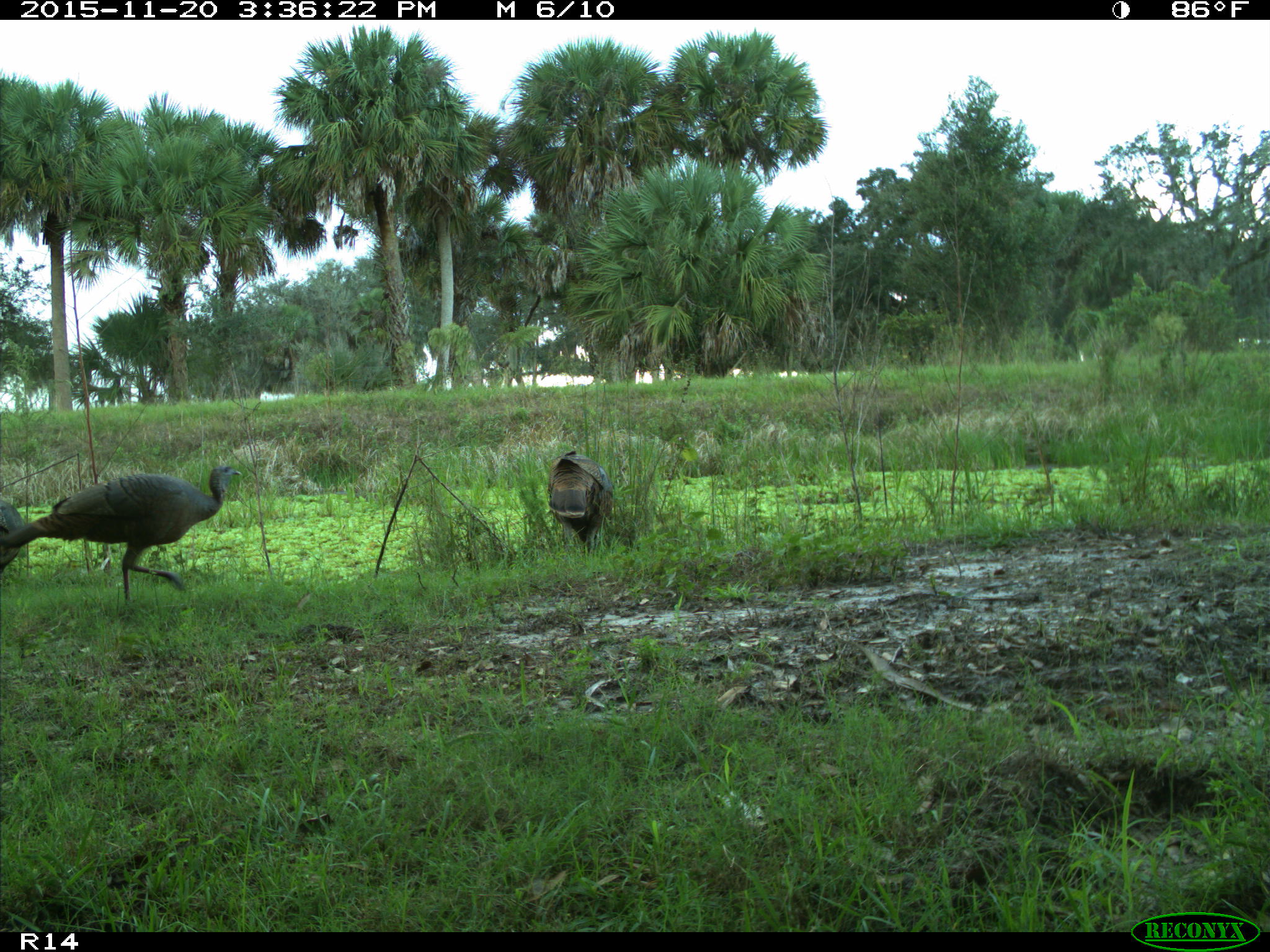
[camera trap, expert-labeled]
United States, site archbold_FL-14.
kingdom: Animalia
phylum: Chordata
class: Aves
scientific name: Aves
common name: birds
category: unidentified bird